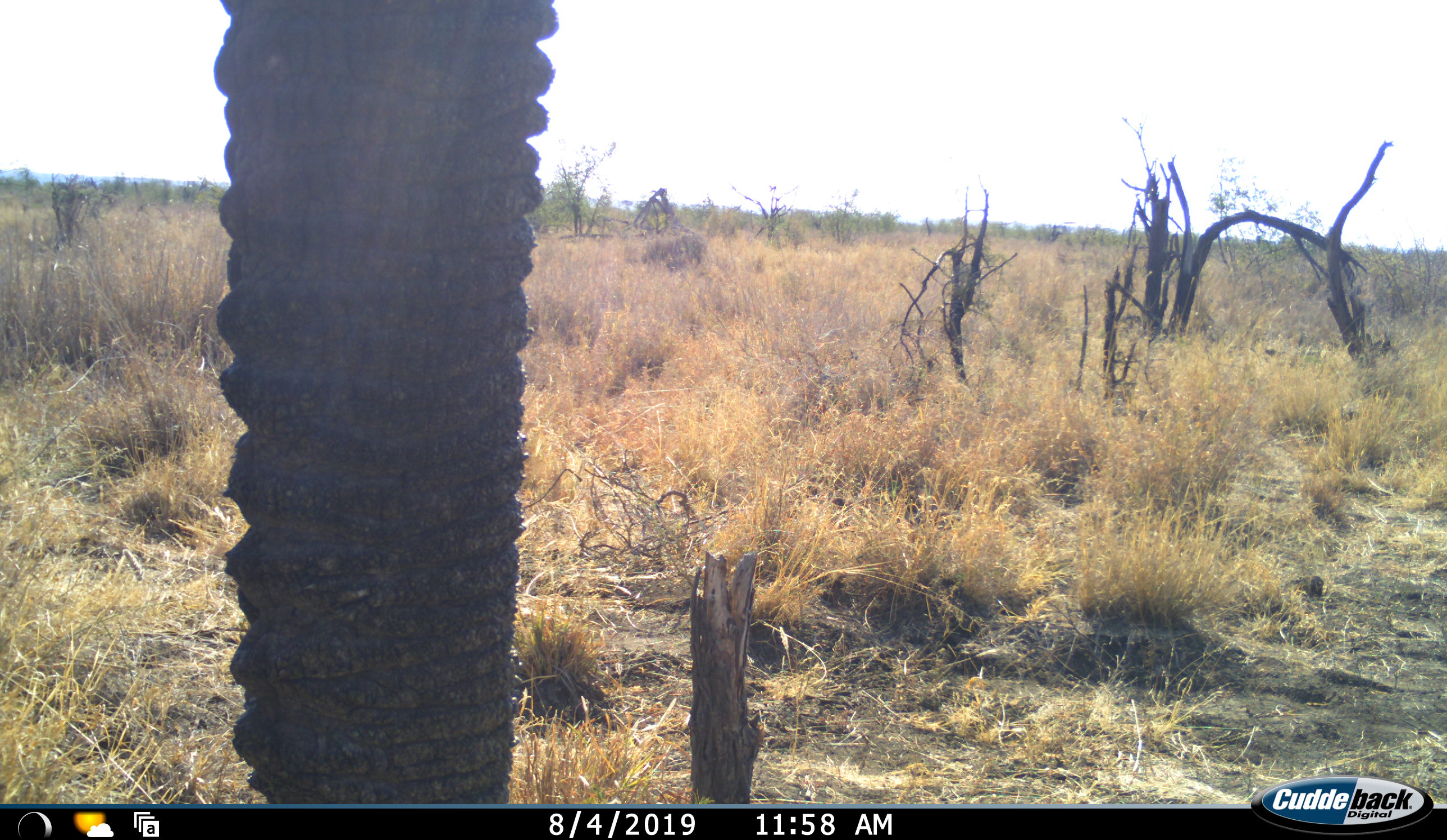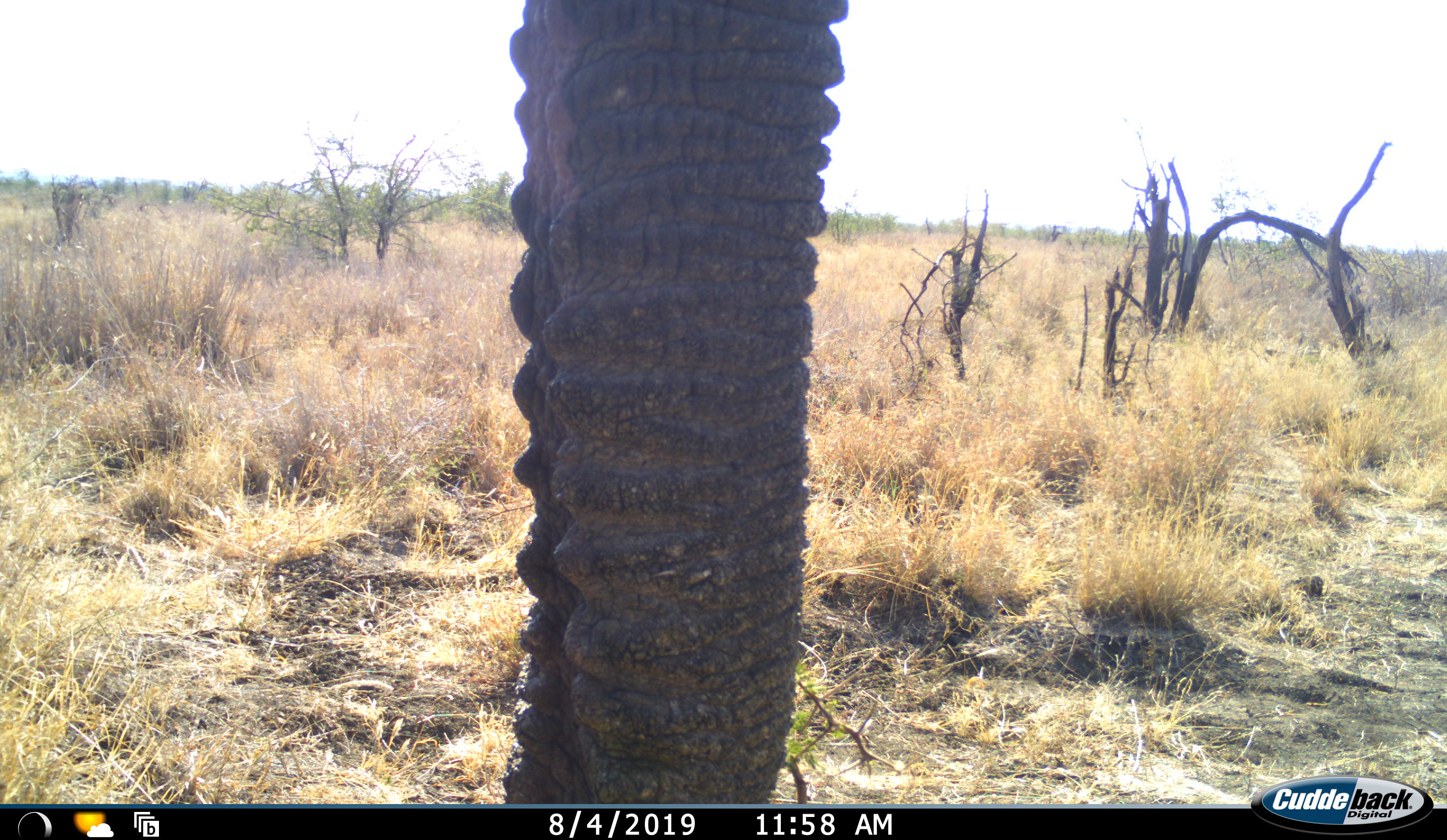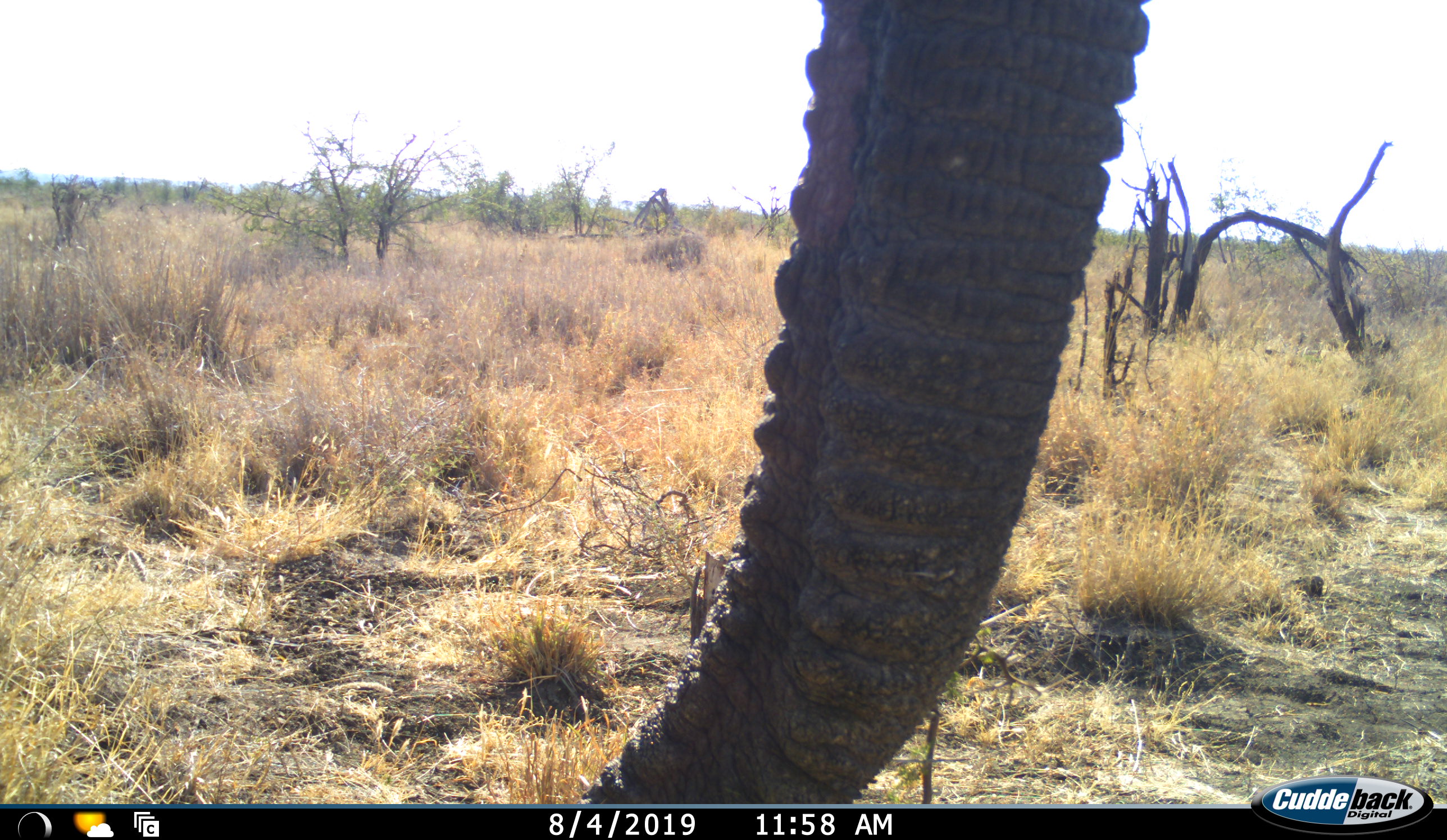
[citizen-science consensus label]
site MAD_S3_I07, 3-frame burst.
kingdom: Animalia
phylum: Chordata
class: Mammalia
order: Proboscidea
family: Elephantidae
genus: Loxodonta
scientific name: Loxodonta africana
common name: african bush elephant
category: elephant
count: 1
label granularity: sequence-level